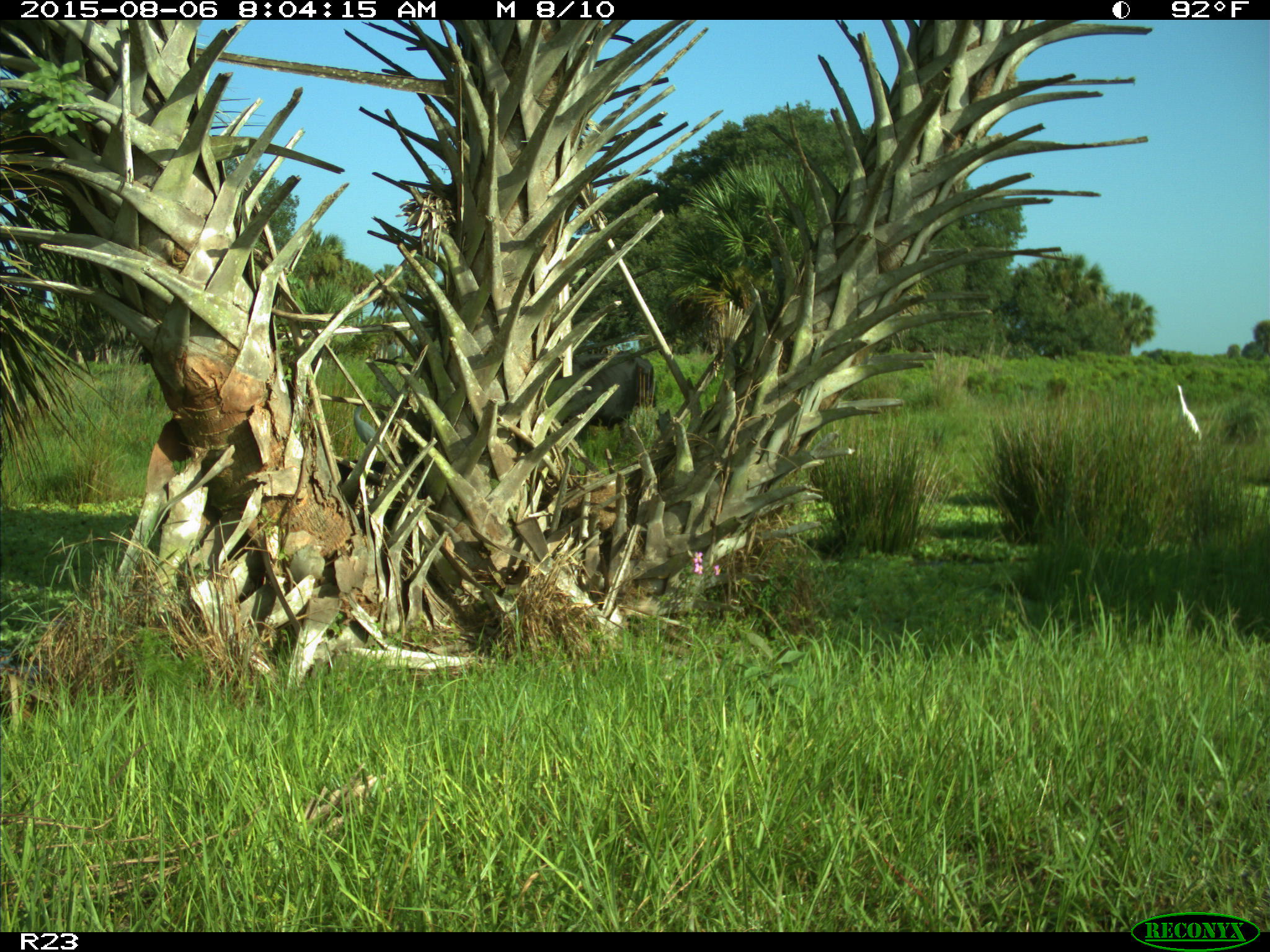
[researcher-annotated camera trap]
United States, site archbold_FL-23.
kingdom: Animalia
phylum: Chordata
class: Mammalia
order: Artiodactyla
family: Bovidae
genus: Bos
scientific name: Bos taurus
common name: domestic cow